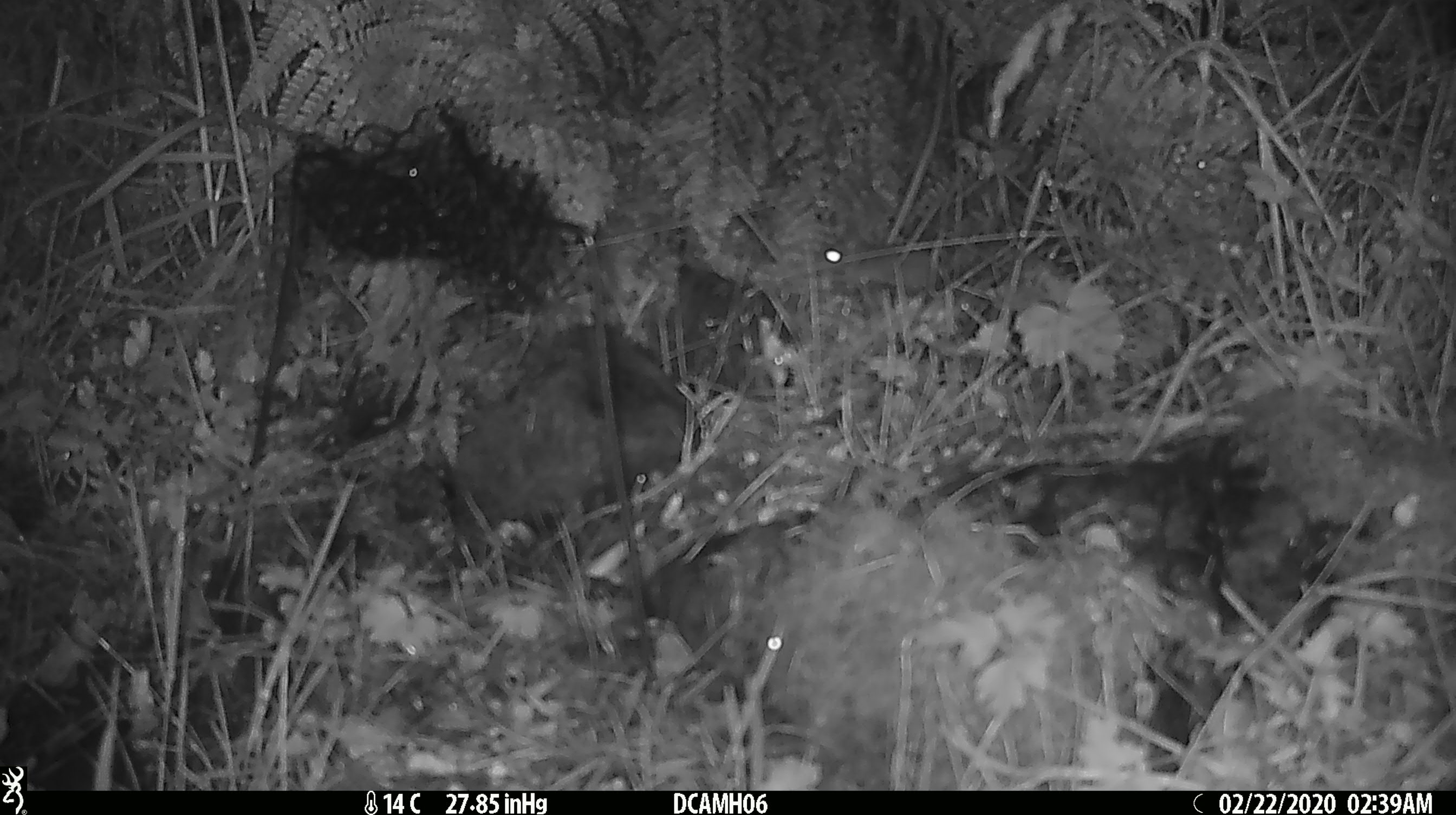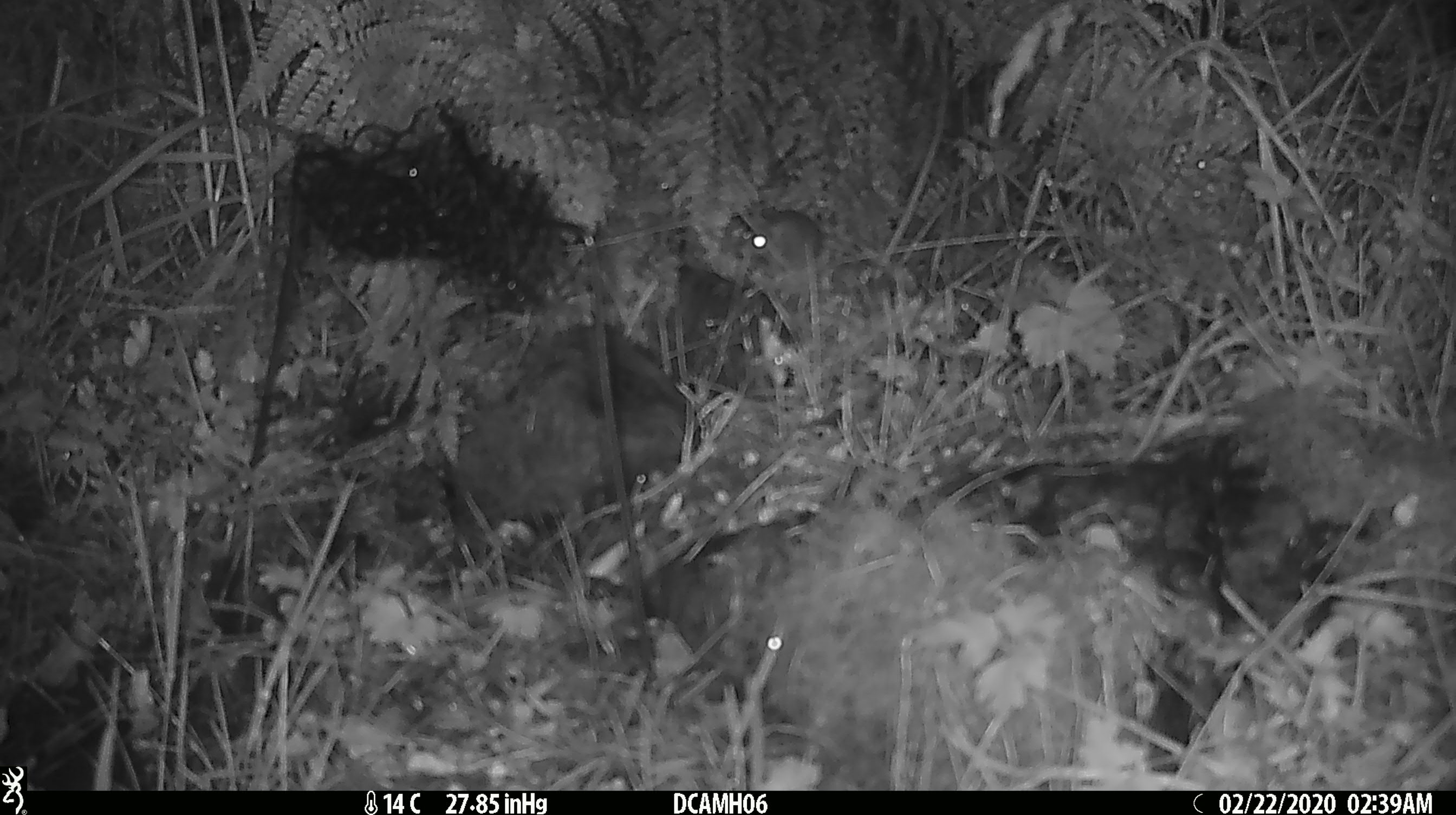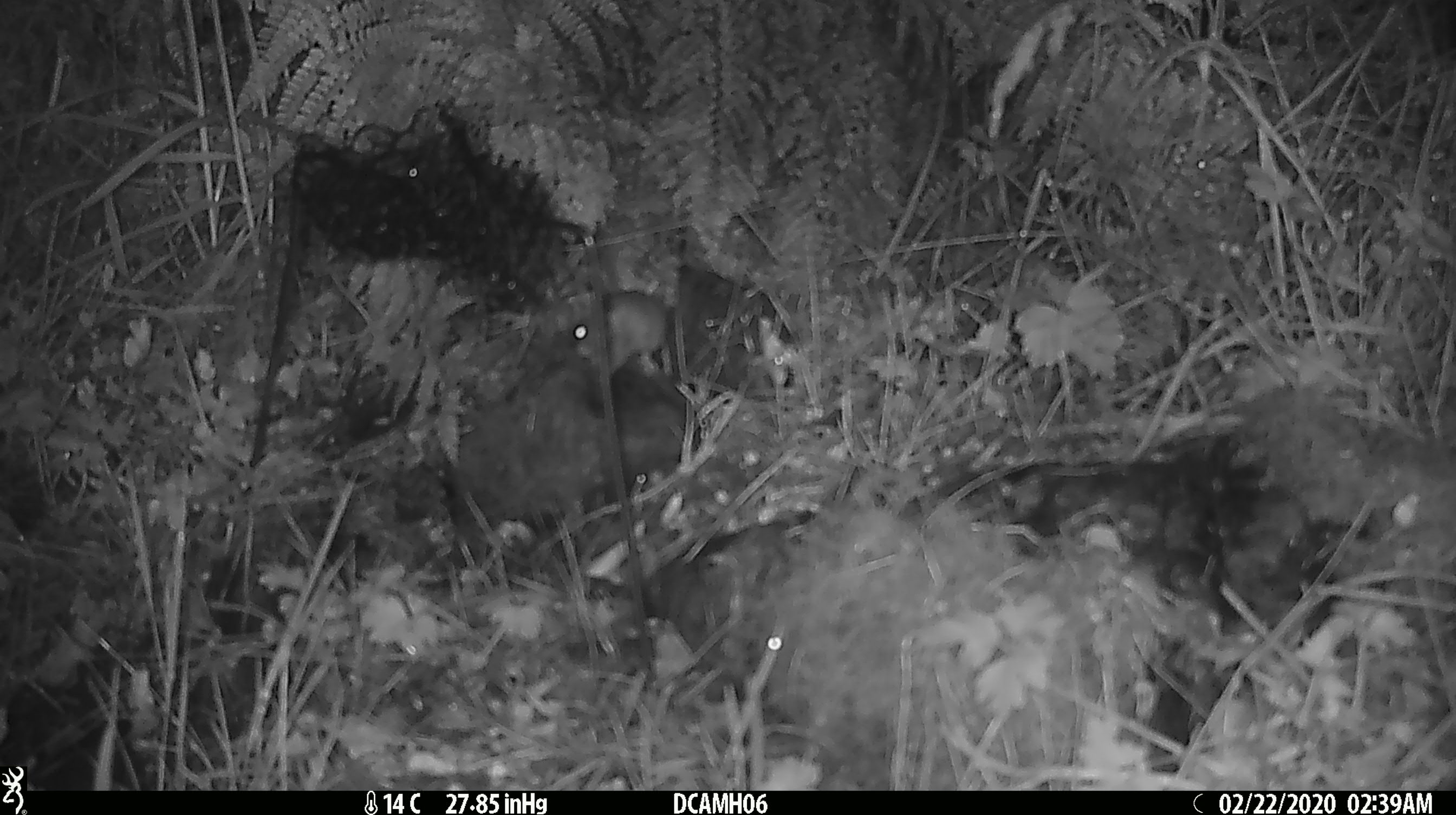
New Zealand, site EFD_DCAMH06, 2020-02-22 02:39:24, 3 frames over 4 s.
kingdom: Animalia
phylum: Chordata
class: Mammalia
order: Rodentia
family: Muridae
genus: Mus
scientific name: Mus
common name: mouse